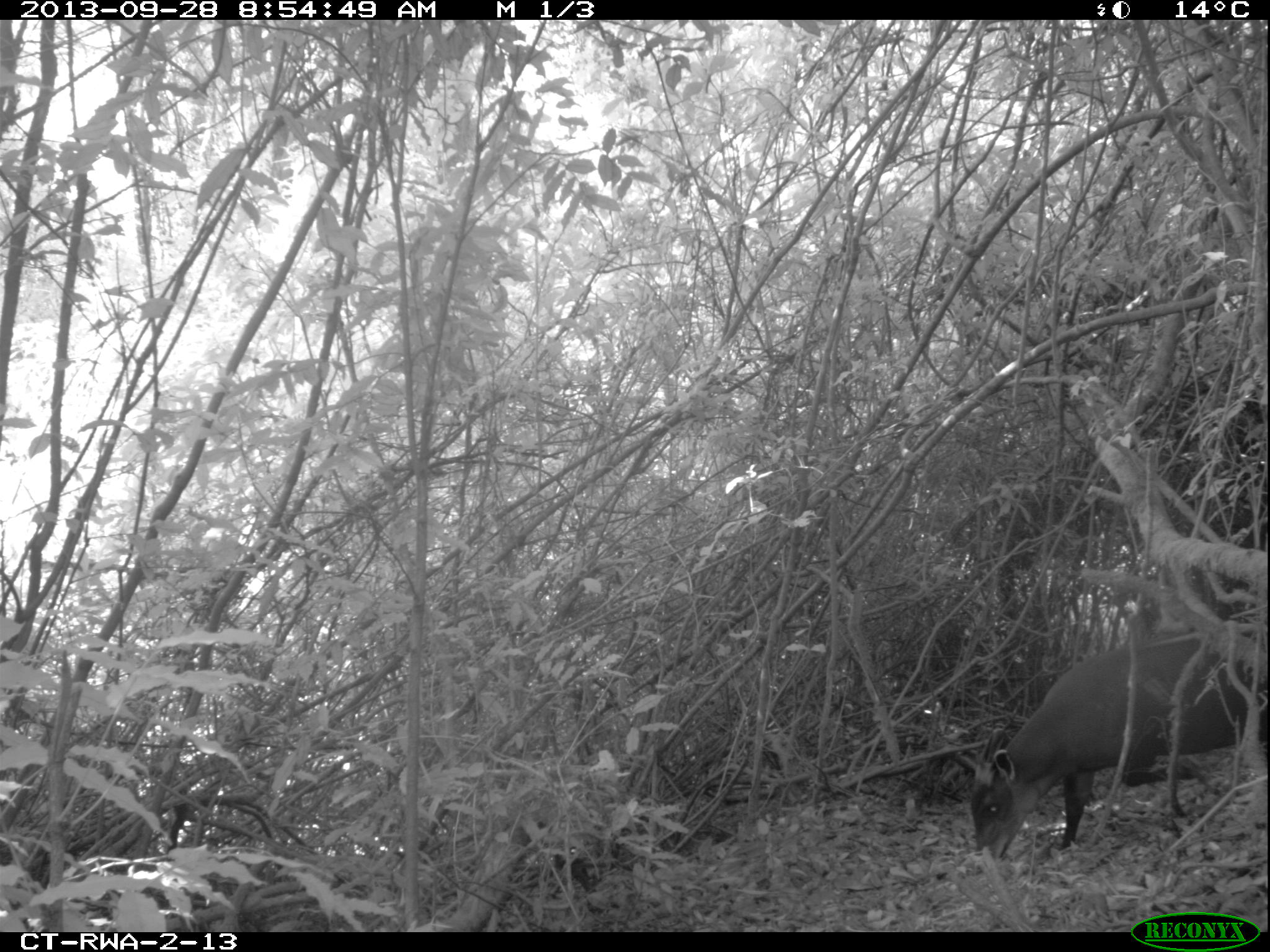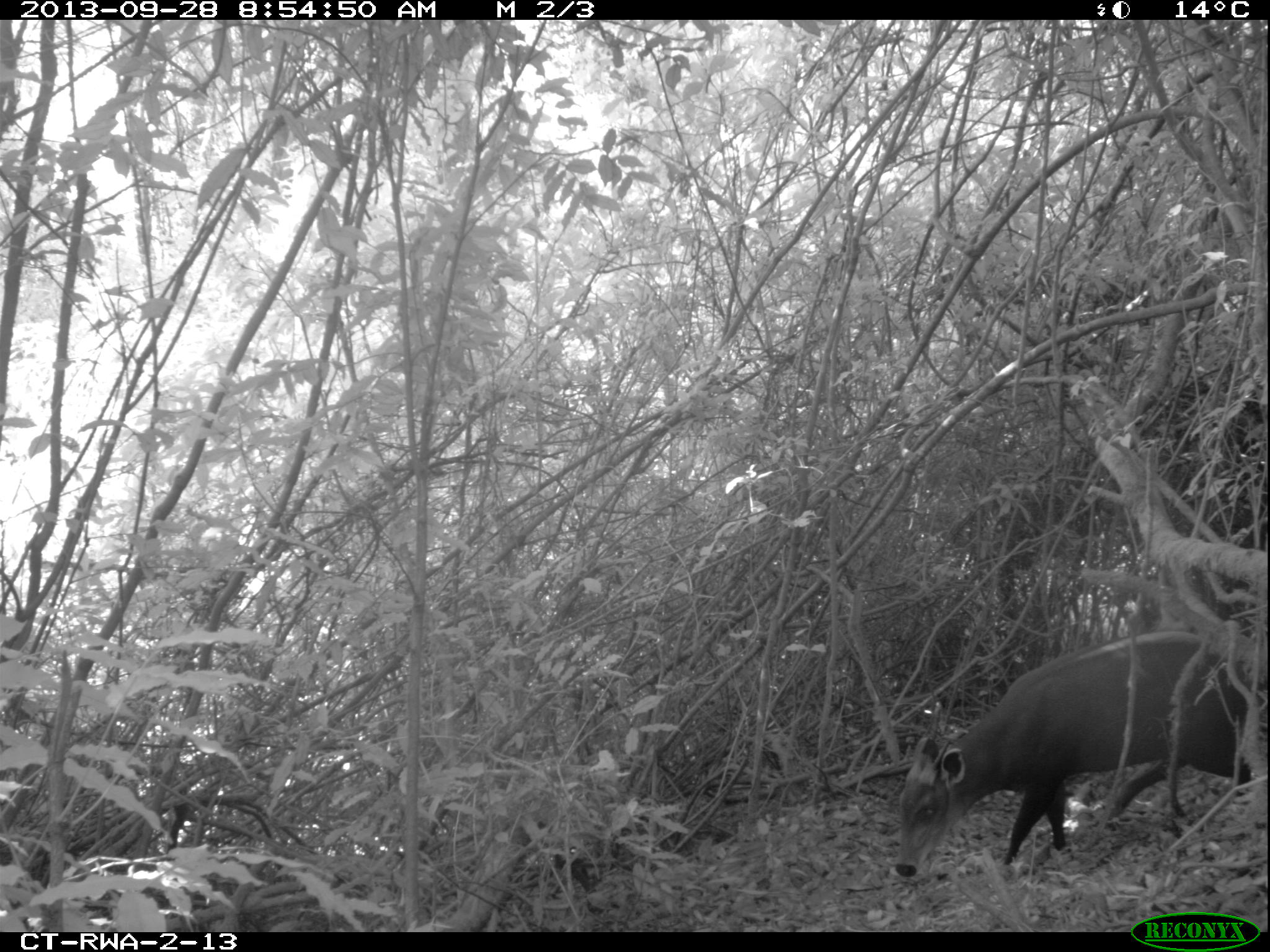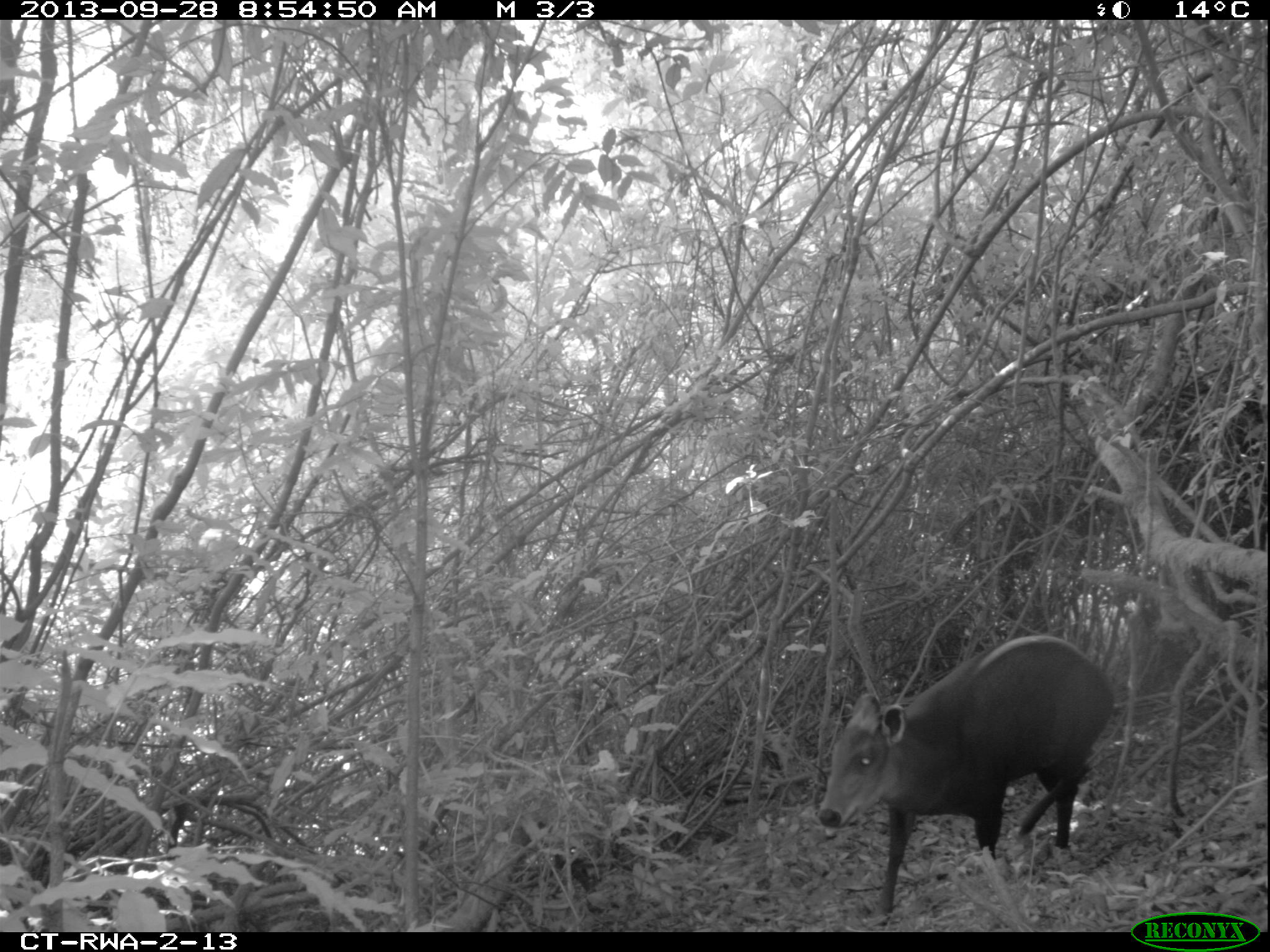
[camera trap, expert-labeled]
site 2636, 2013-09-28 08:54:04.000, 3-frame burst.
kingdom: Animalia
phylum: Chordata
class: Mammalia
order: Artiodactyla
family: Bovidae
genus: Cephalophus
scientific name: Cephalophus silvicultor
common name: light-backed duiker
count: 1